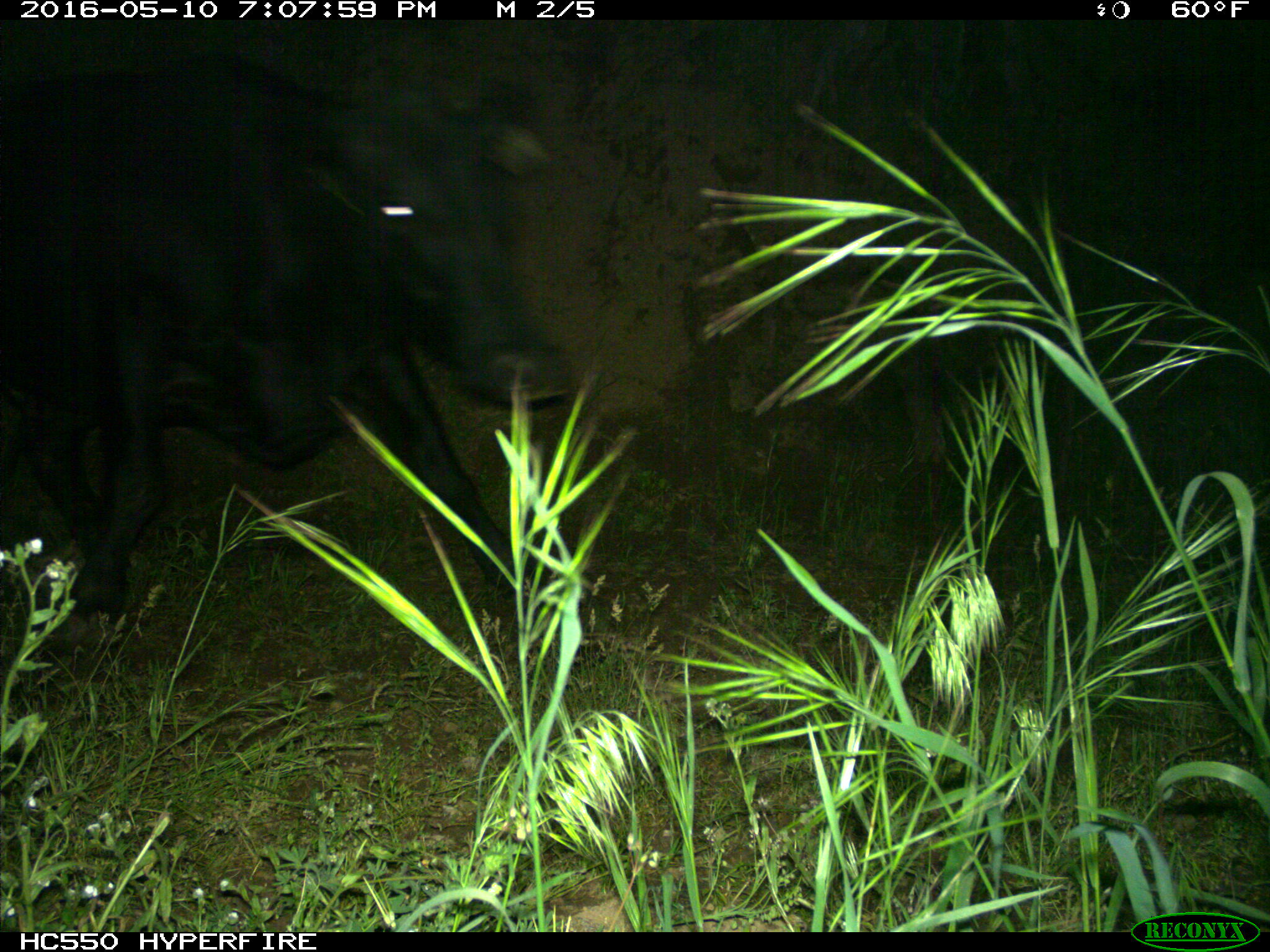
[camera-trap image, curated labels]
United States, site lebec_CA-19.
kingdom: Animalia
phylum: Chordata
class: Mammalia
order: Artiodactyla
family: Bovidae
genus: Bos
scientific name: Bos taurus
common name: domestic cow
Bos taurus (domestic cow).